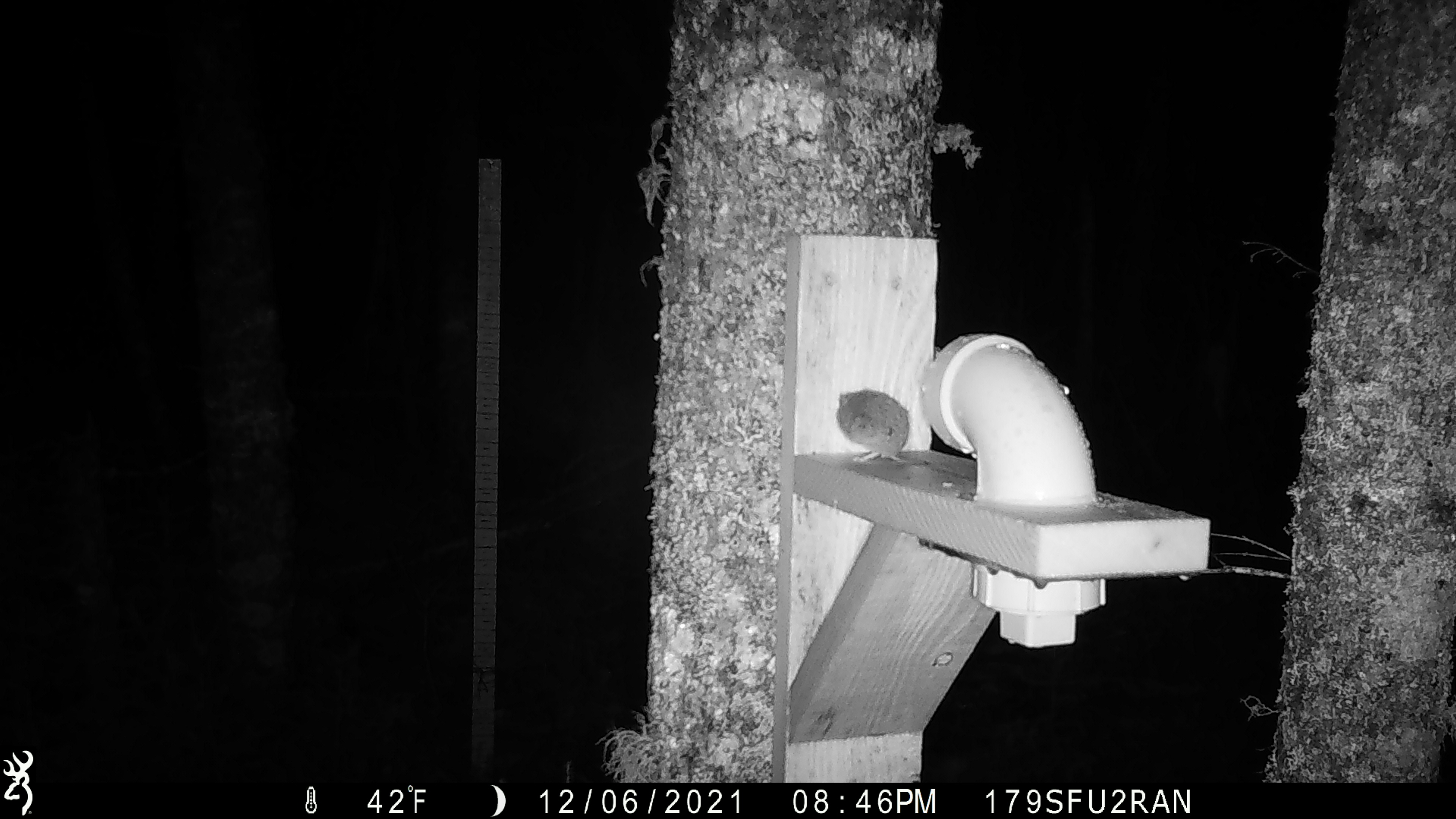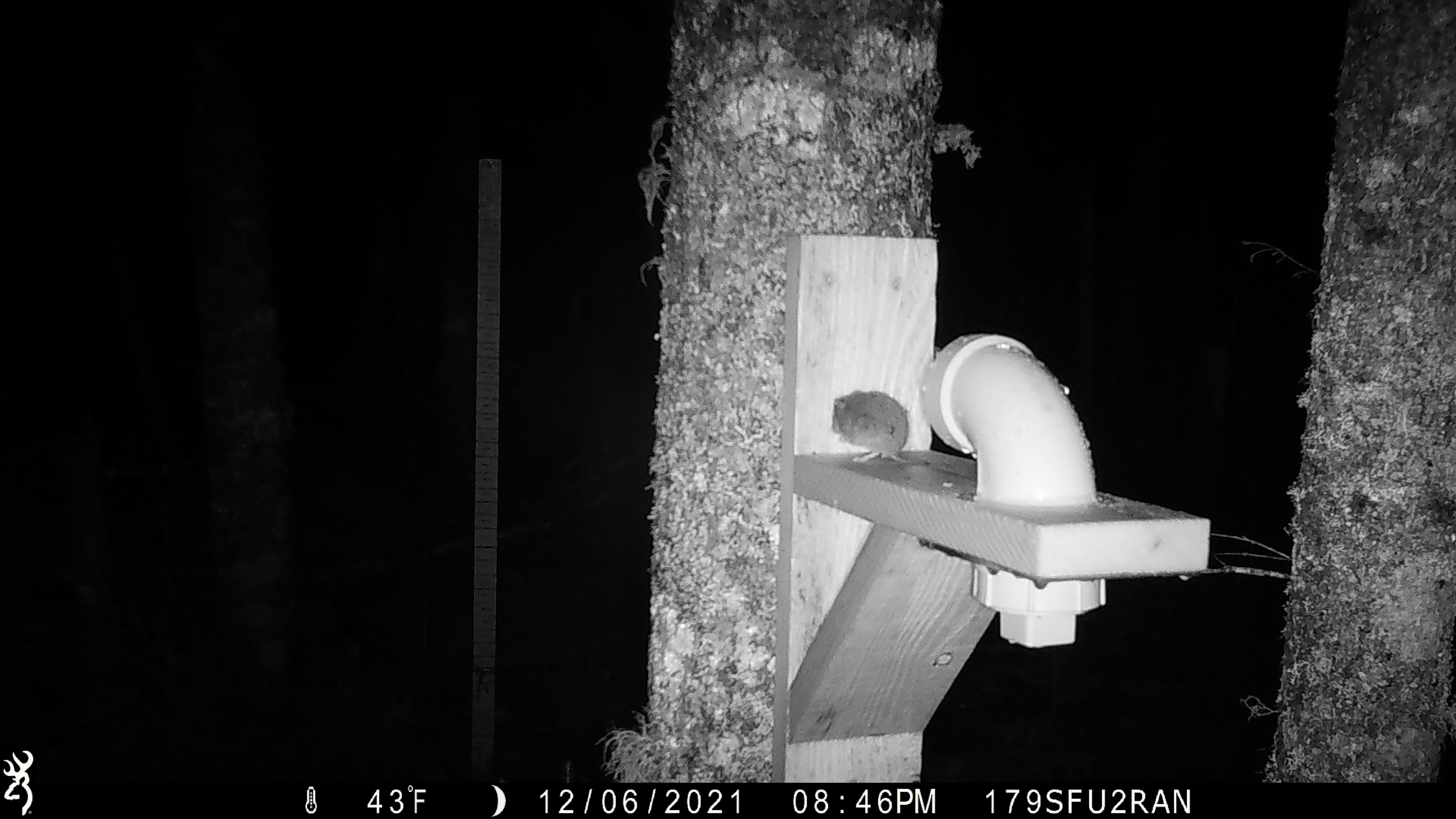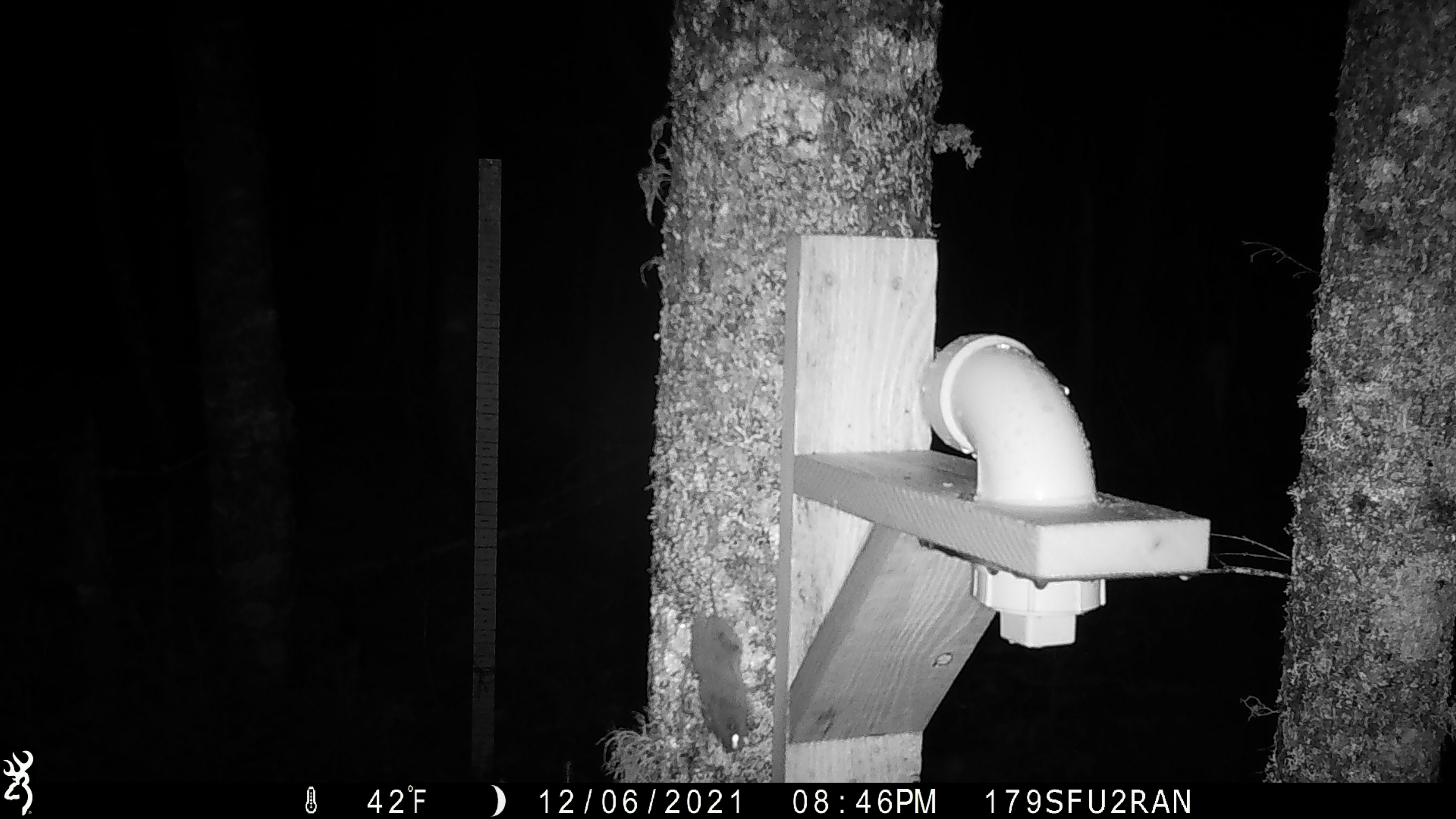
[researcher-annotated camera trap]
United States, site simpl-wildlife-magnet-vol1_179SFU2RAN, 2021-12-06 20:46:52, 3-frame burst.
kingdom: Animalia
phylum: Chordata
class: Mammalia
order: Rodentia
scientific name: Rodentia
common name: mouse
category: mouse sp.